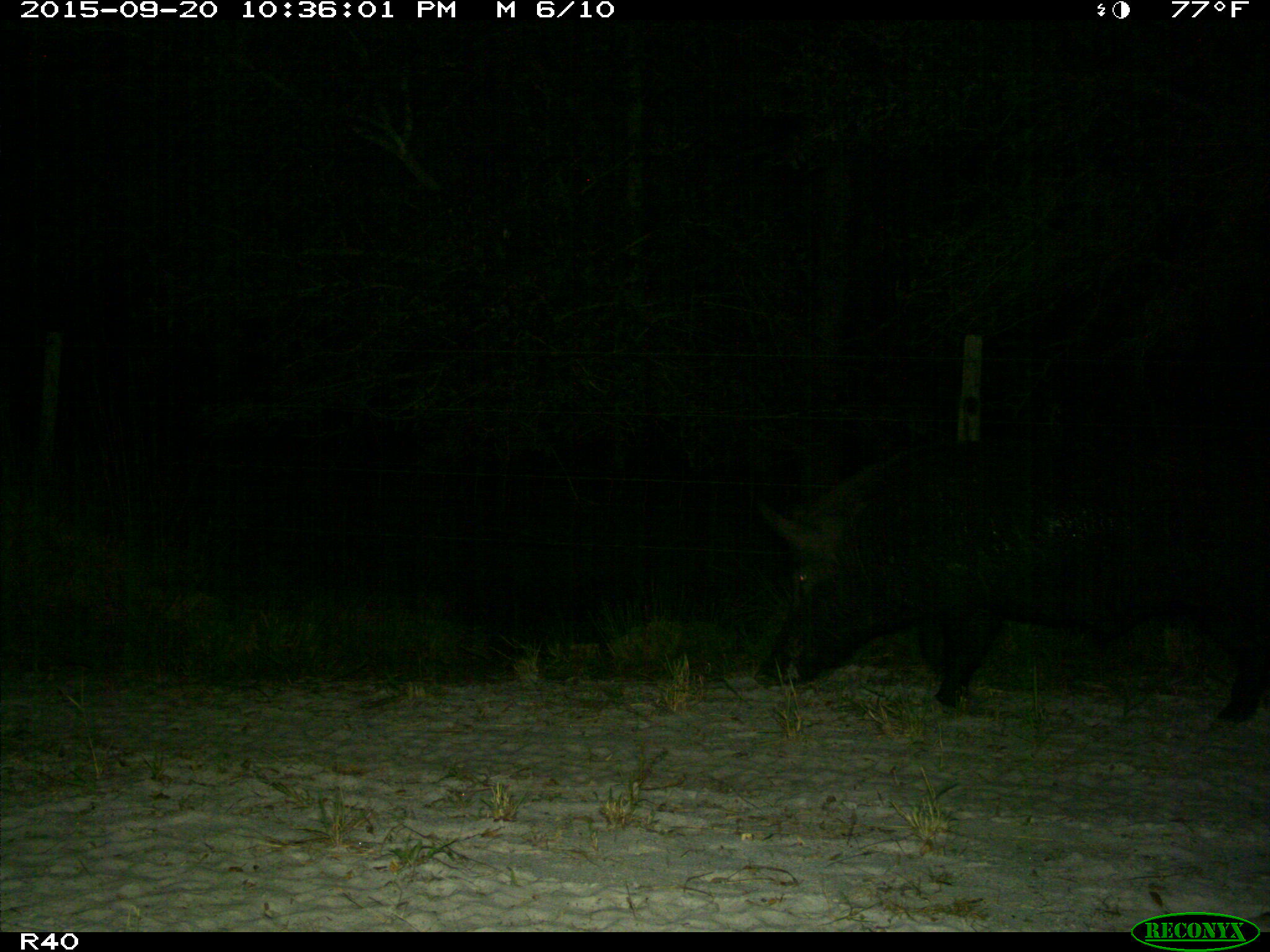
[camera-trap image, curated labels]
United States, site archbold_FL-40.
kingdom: Animalia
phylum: Chordata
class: Mammalia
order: Artiodactyla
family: Suidae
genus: Sus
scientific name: Sus scrofa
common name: wild boar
Sus scrofa (wild boar).